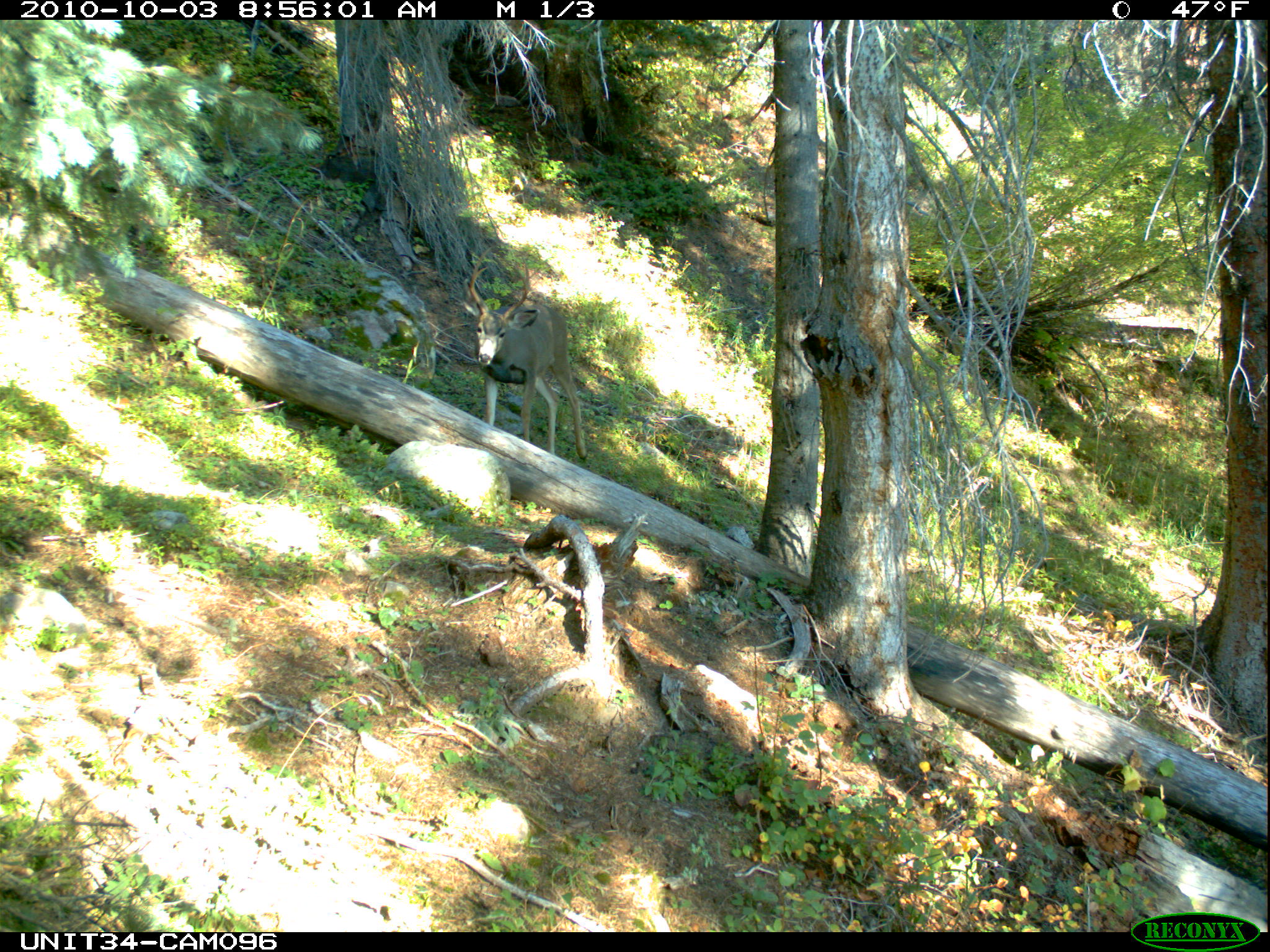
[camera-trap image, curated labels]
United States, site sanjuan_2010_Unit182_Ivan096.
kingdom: Animalia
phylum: Chordata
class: Mammalia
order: Artiodactyla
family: Cervidae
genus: Odocoileus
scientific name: Odocoileus hemionus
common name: mule deer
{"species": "Odocoileus hemionus (mule deer)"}